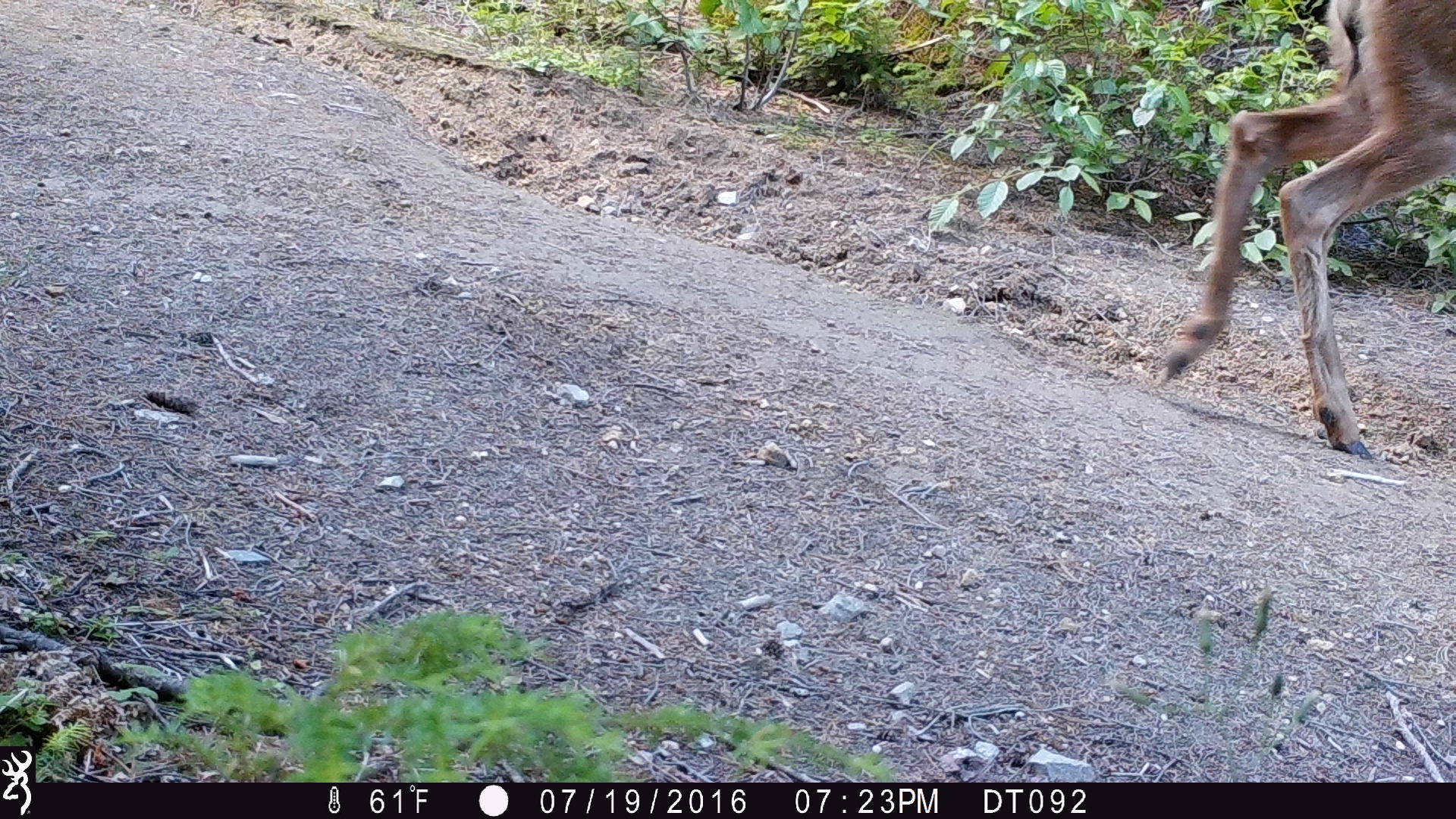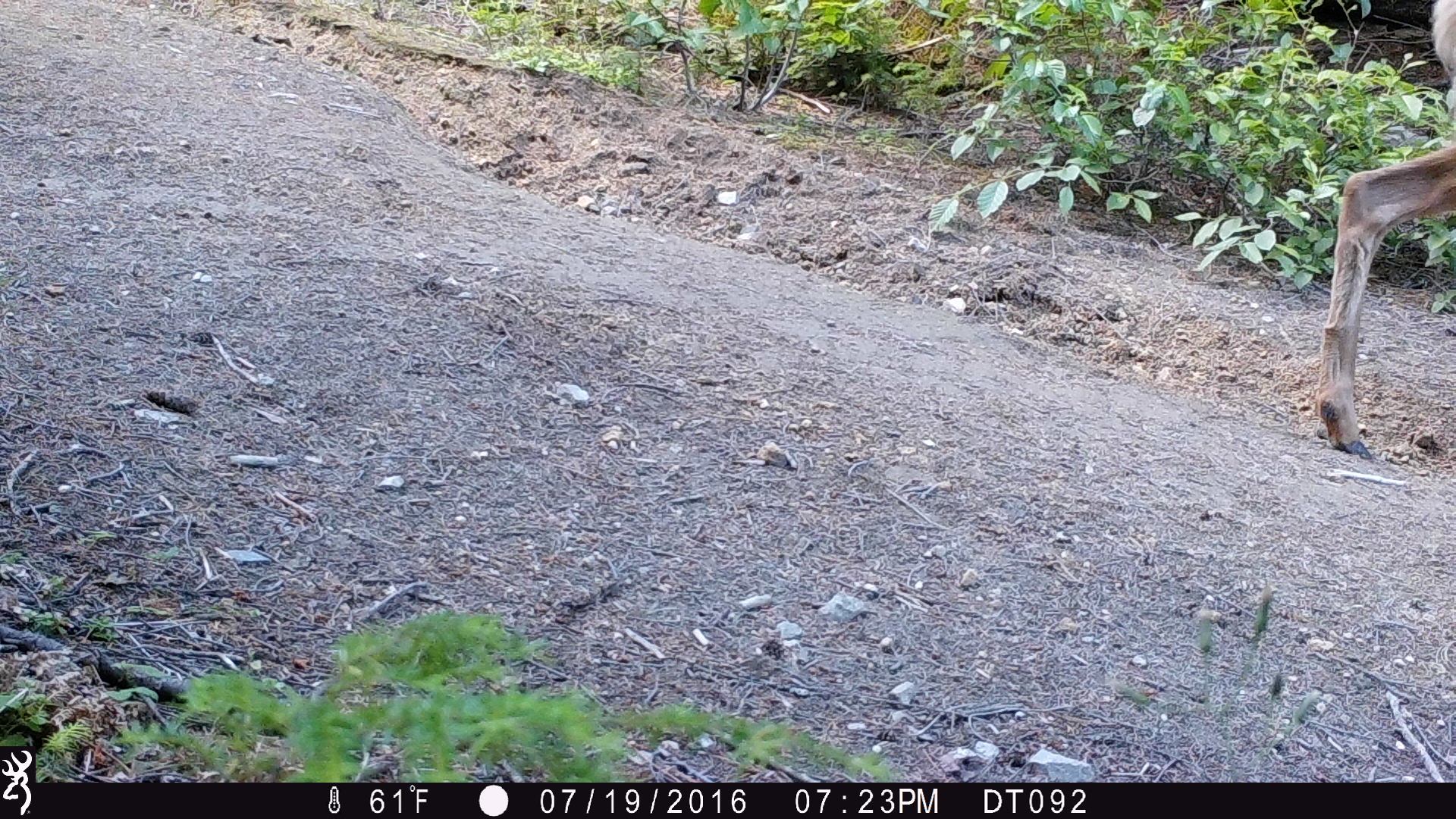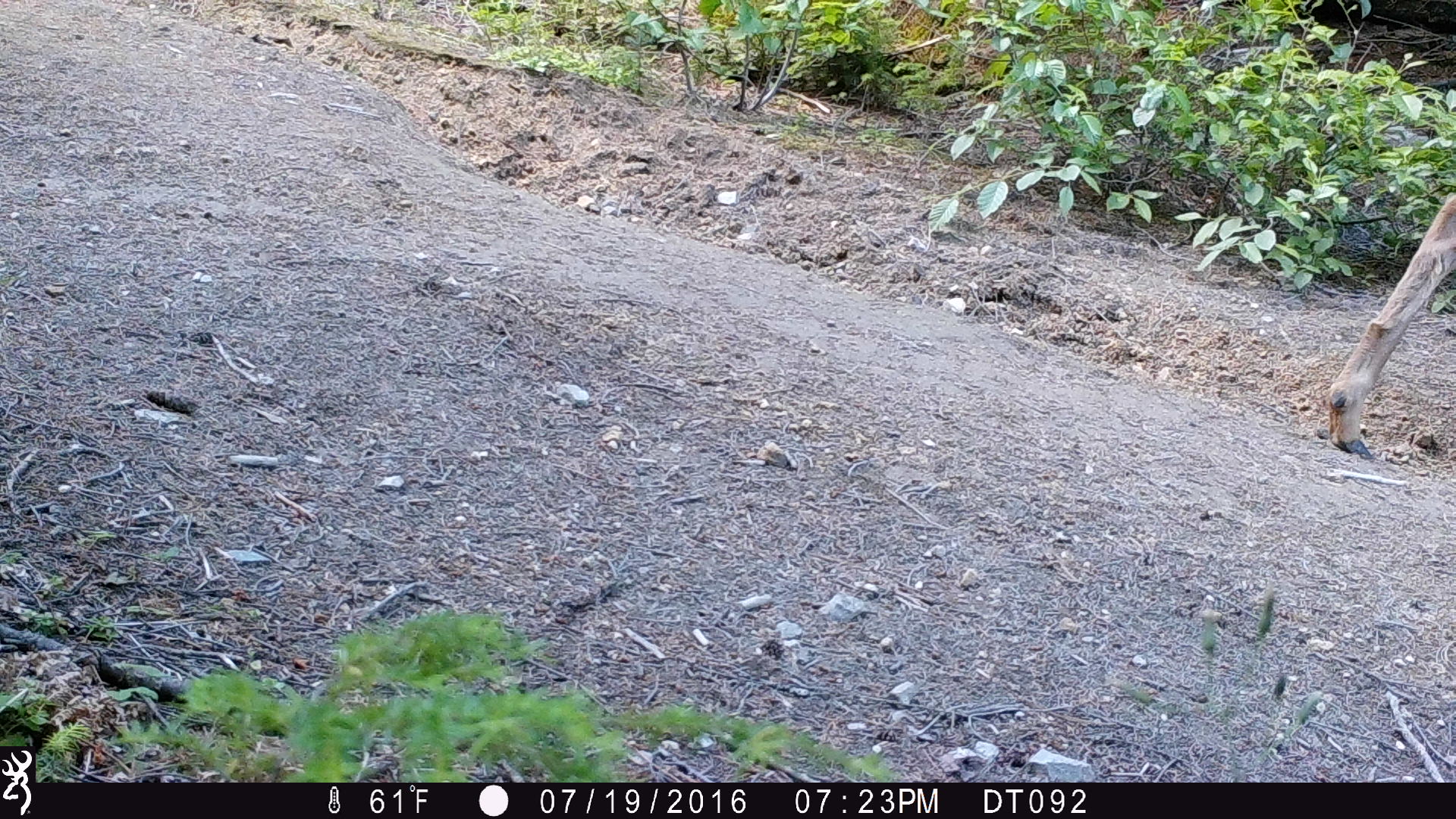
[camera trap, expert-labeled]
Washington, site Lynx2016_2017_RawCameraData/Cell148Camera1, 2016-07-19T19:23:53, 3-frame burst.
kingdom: Animalia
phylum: Chordata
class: Mammalia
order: Artiodactyla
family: Cervidae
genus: Odocoileus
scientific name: Odocoileus hemionus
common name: mule deer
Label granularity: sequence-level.